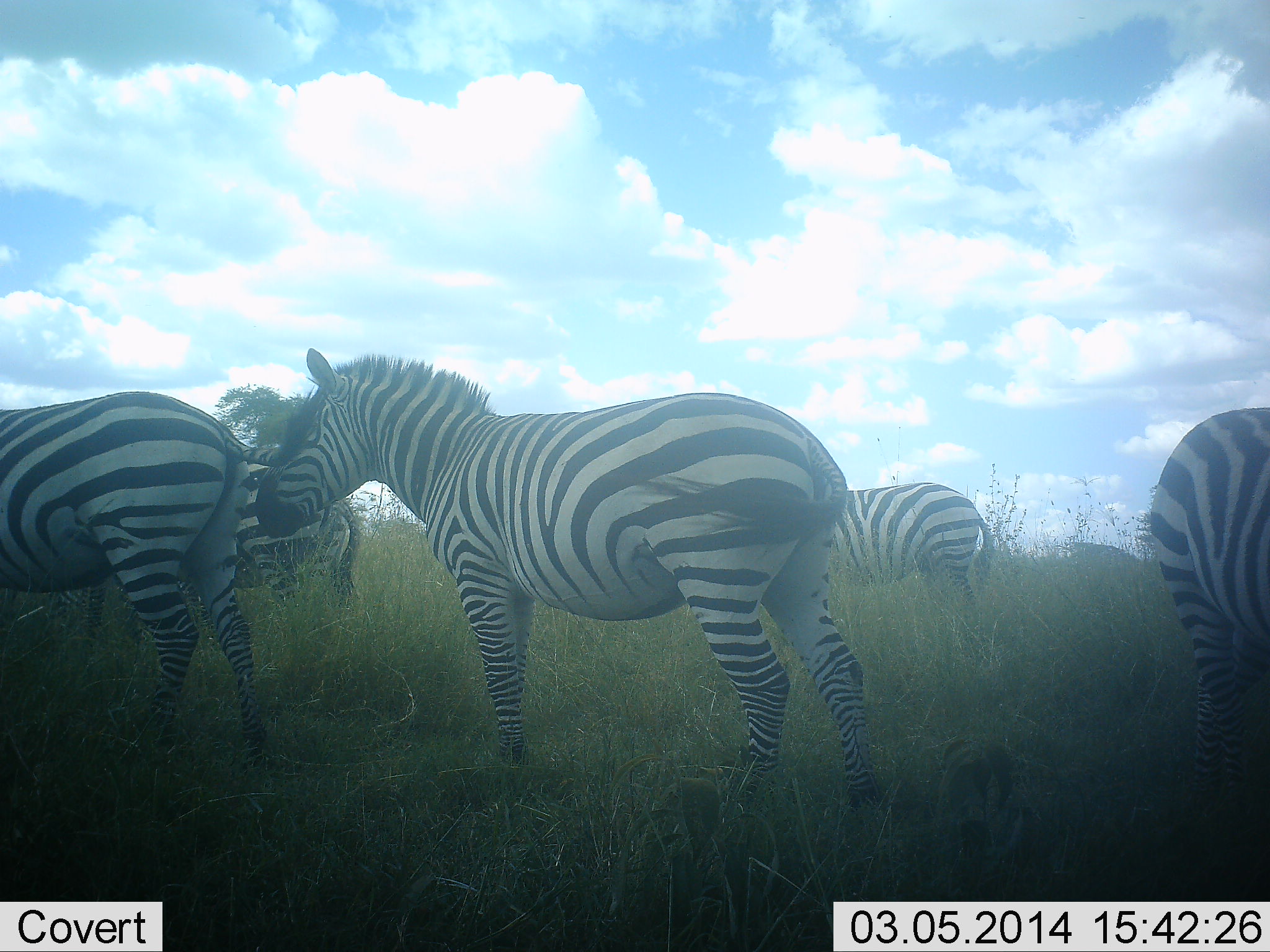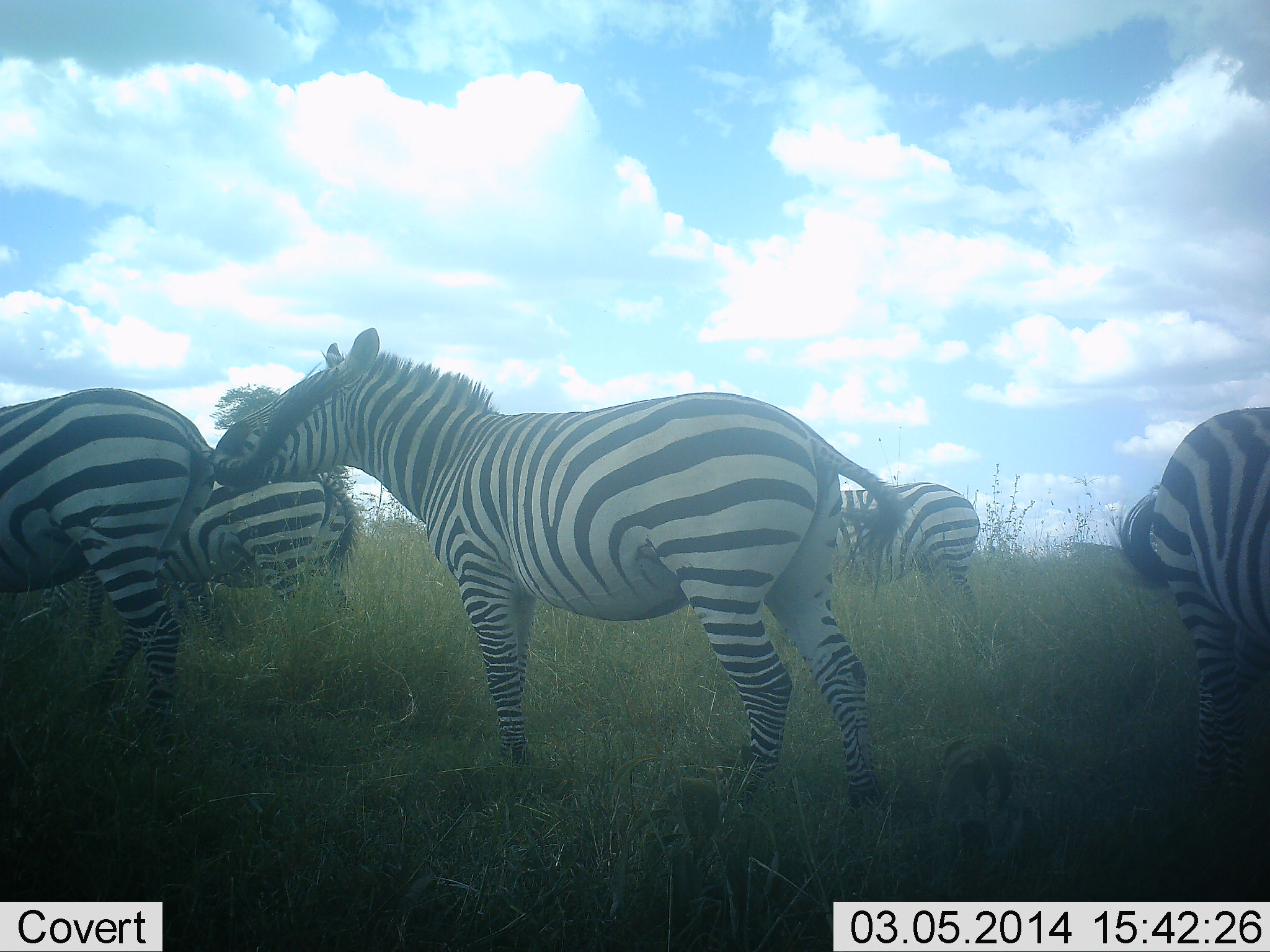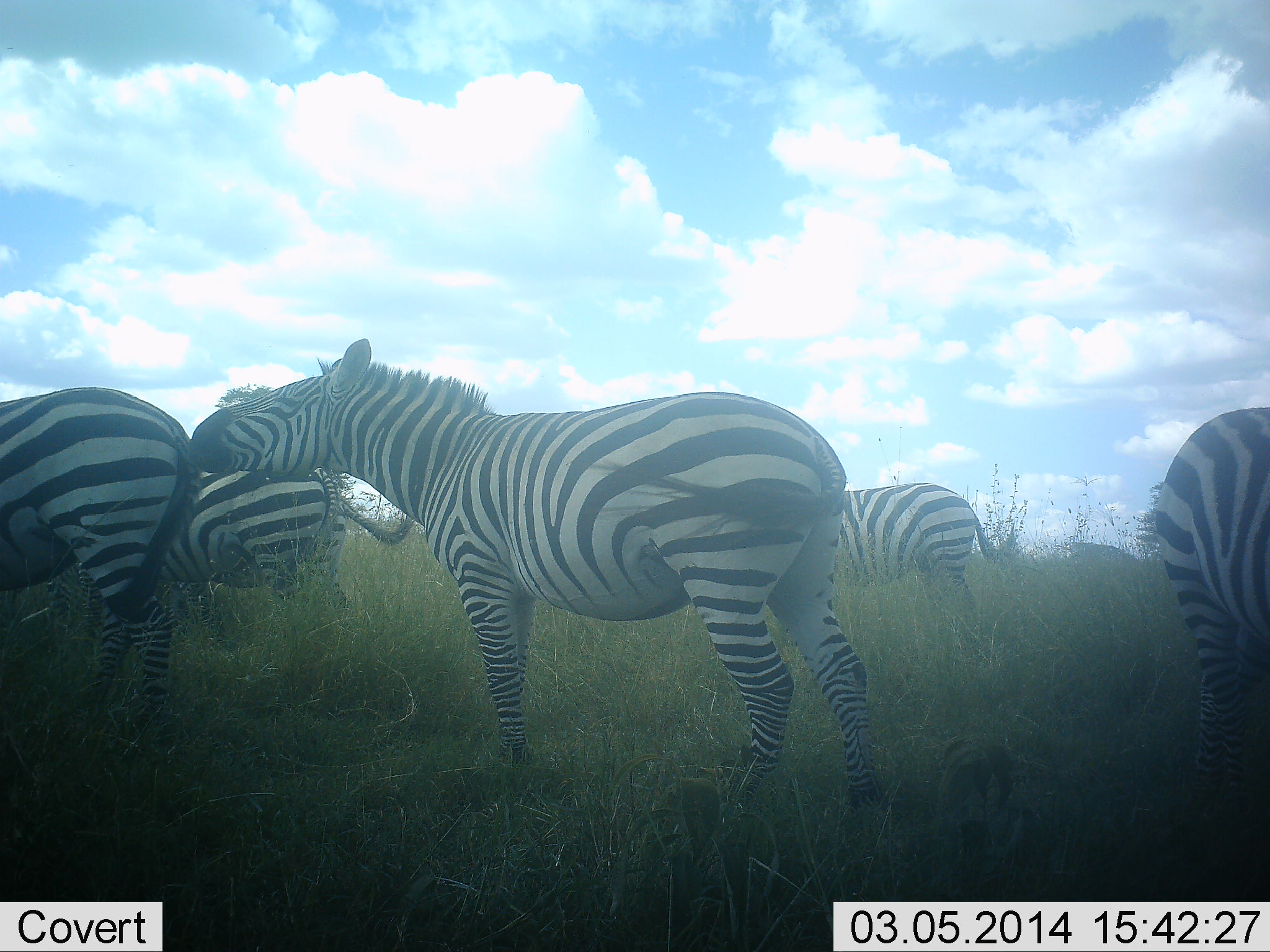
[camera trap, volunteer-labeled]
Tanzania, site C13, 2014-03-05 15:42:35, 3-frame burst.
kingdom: Animalia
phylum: Chordata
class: Mammalia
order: Perissodactyla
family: Equidae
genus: Equus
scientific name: Equus quagga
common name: plains zebra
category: zebra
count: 5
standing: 100%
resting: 10%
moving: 0%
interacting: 40%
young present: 0%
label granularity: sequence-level